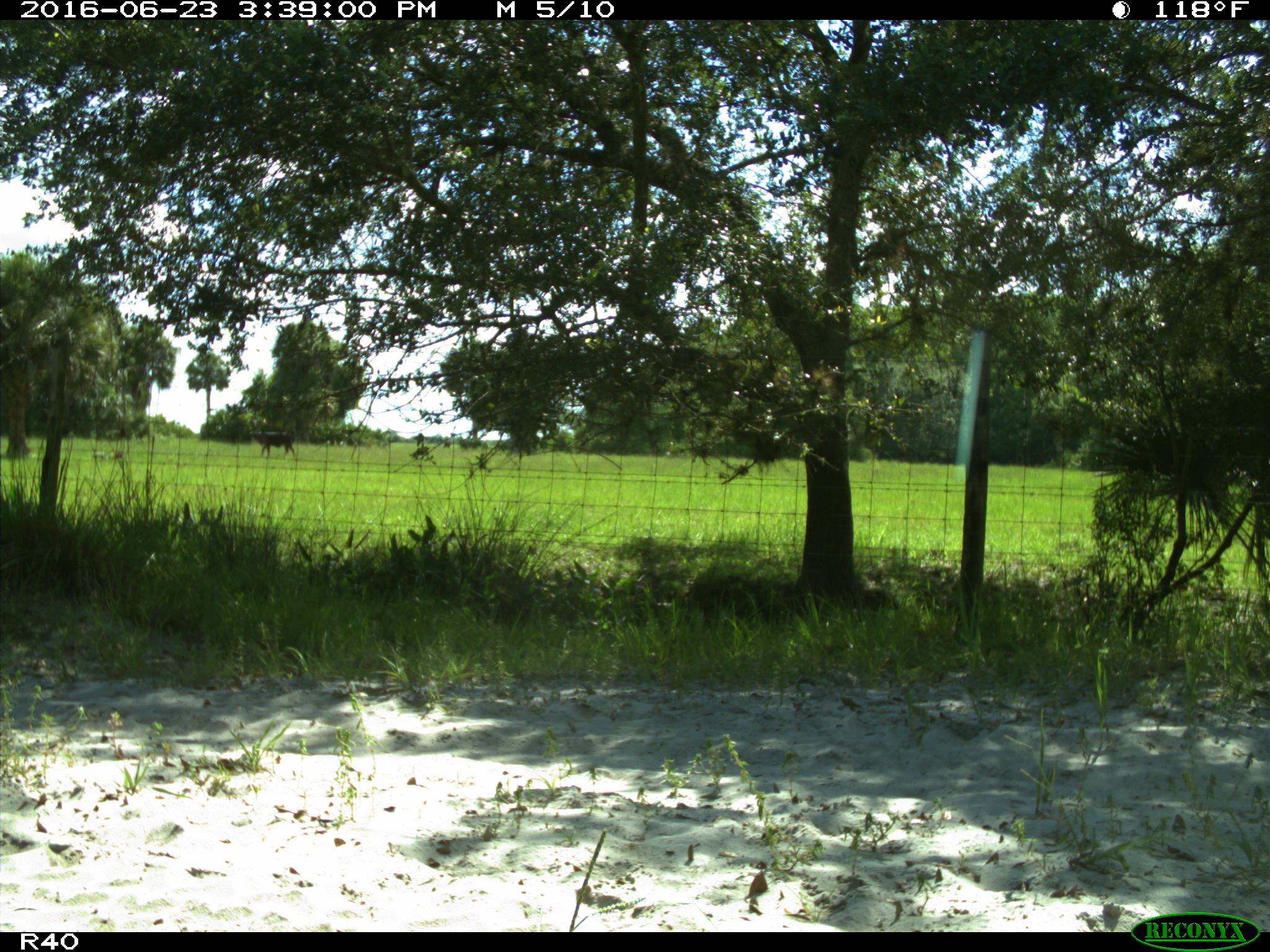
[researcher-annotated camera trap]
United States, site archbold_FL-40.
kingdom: Animalia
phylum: Chordata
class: Mammalia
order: Artiodactyla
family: Bovidae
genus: Bos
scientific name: Bos taurus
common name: domestic cow